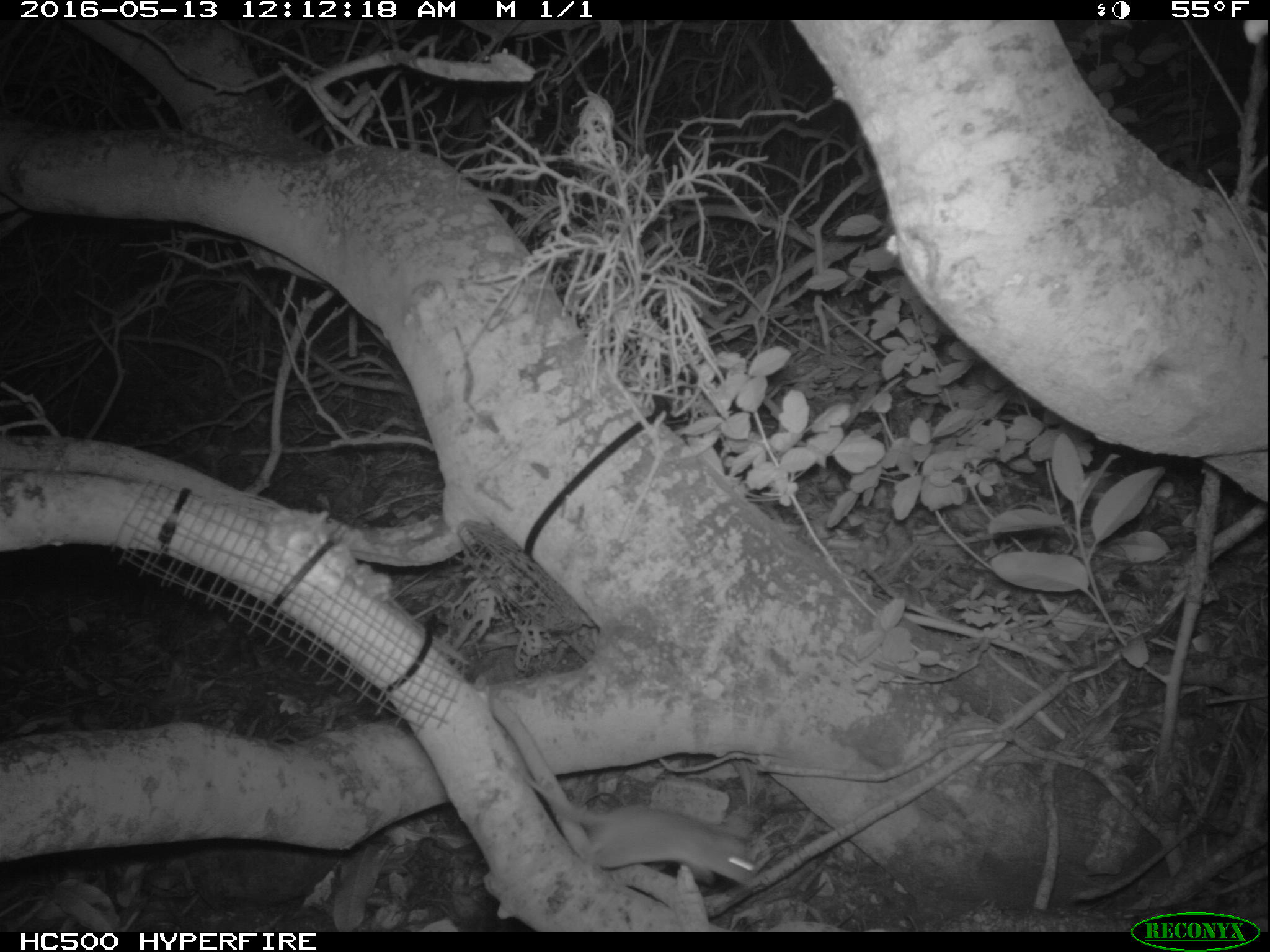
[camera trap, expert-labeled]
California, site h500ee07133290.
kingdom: Animalia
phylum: Chordata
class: Mammalia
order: Rodentia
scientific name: Rodentia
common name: rodent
Rodent (Rodentia).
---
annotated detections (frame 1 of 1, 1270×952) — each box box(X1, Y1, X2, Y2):
rodent: box(505, 770, 763, 888)